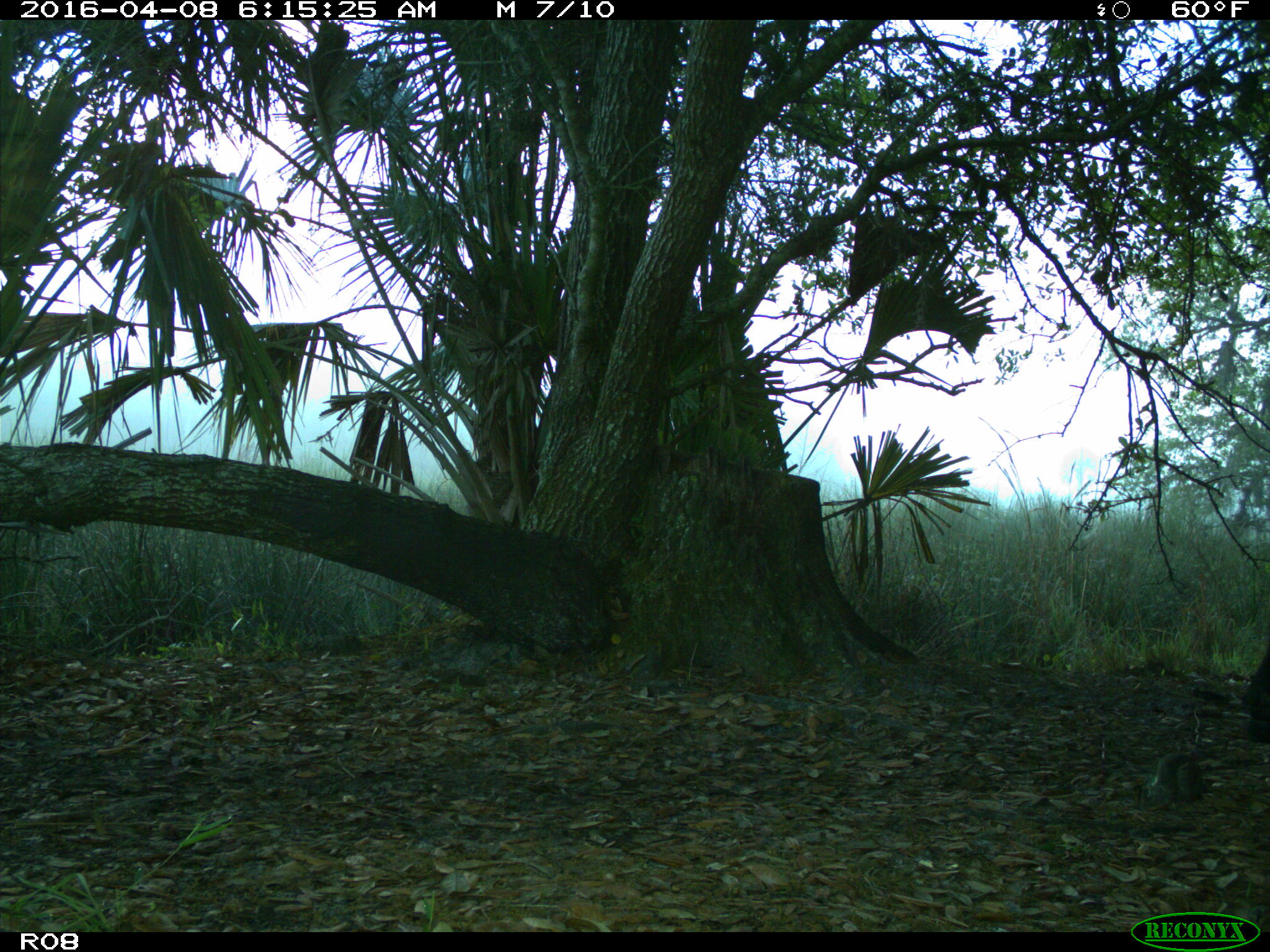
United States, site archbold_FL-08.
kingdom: Animalia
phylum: Chordata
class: Mammalia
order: Artiodactyla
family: Bovidae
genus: Bos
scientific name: Bos taurus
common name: domestic cow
Bos taurus (domestic cow).